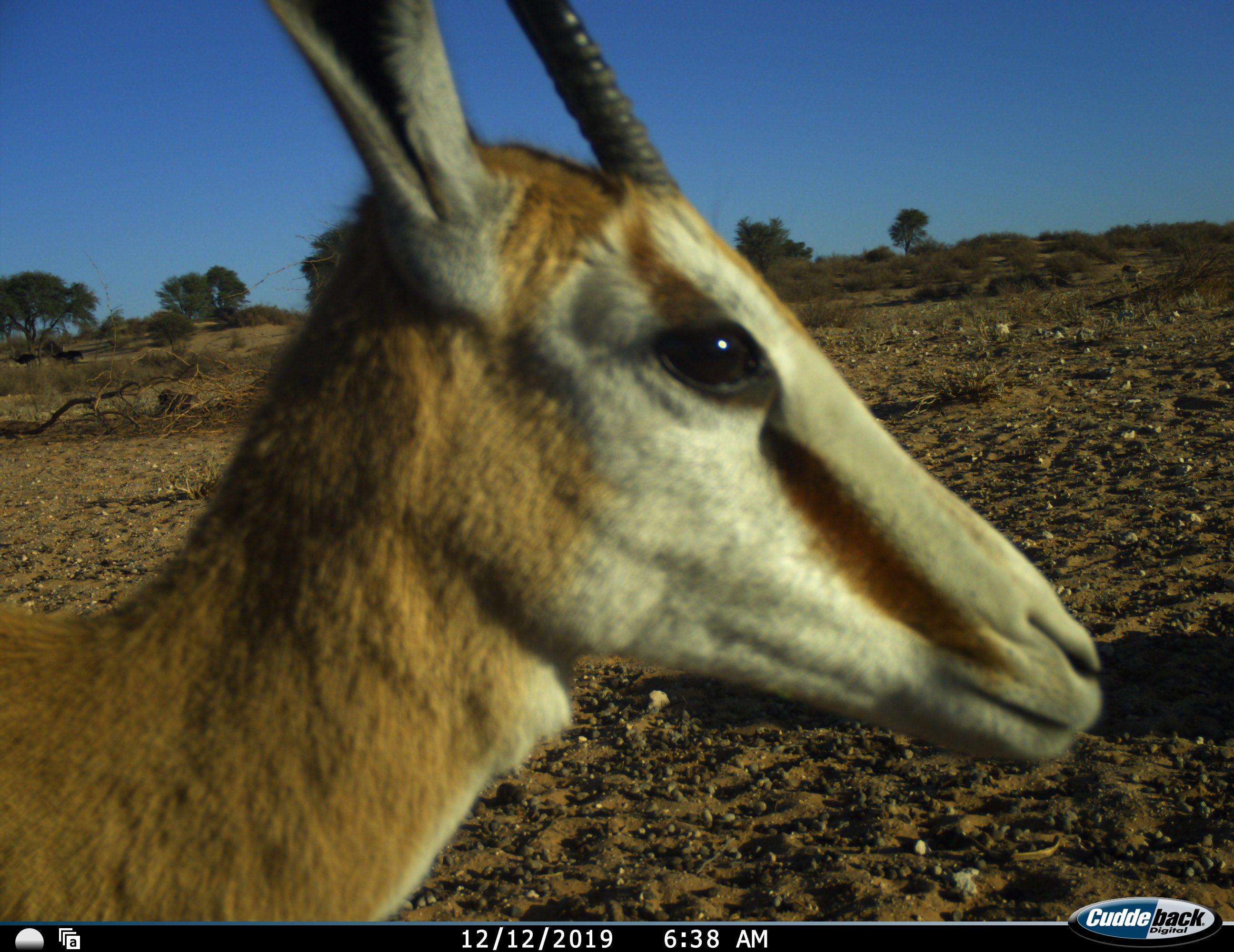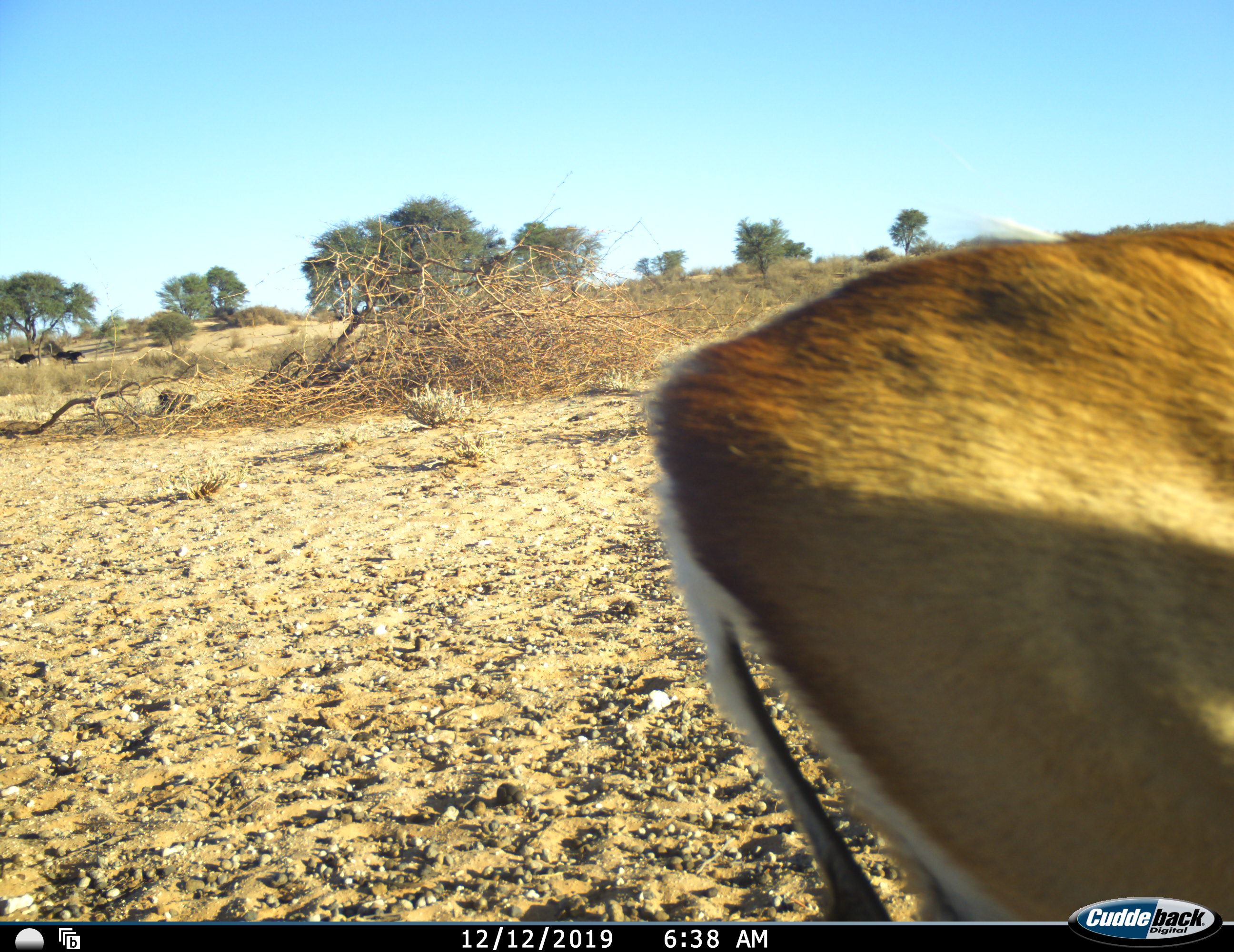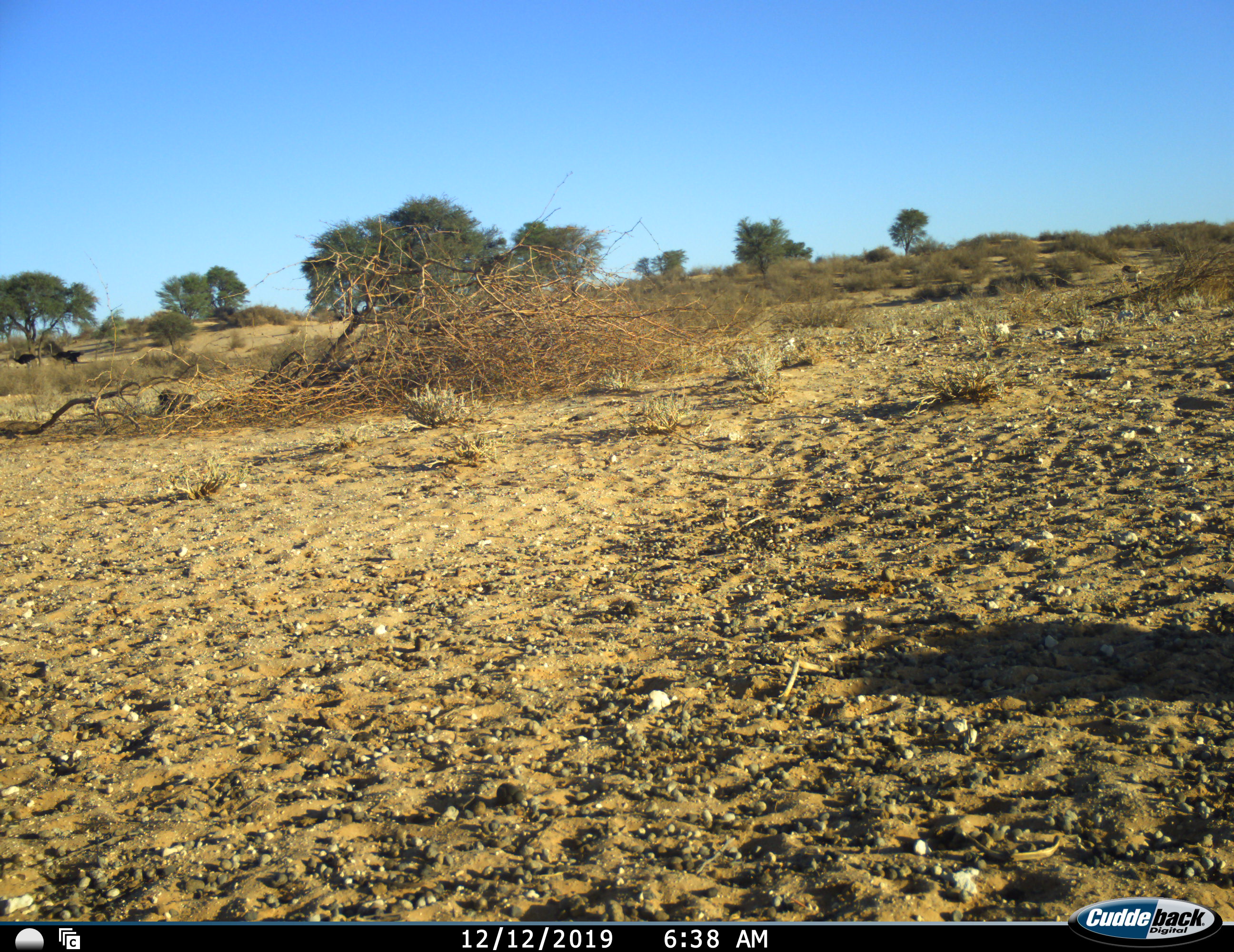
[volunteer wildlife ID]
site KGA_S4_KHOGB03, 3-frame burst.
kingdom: Animalia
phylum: Chordata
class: Mammalia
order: Artiodactyla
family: Bovidae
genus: Antidorcas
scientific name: Antidorcas marsupialis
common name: springbok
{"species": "springbok (Antidorcas marsupialis)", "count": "1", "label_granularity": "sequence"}